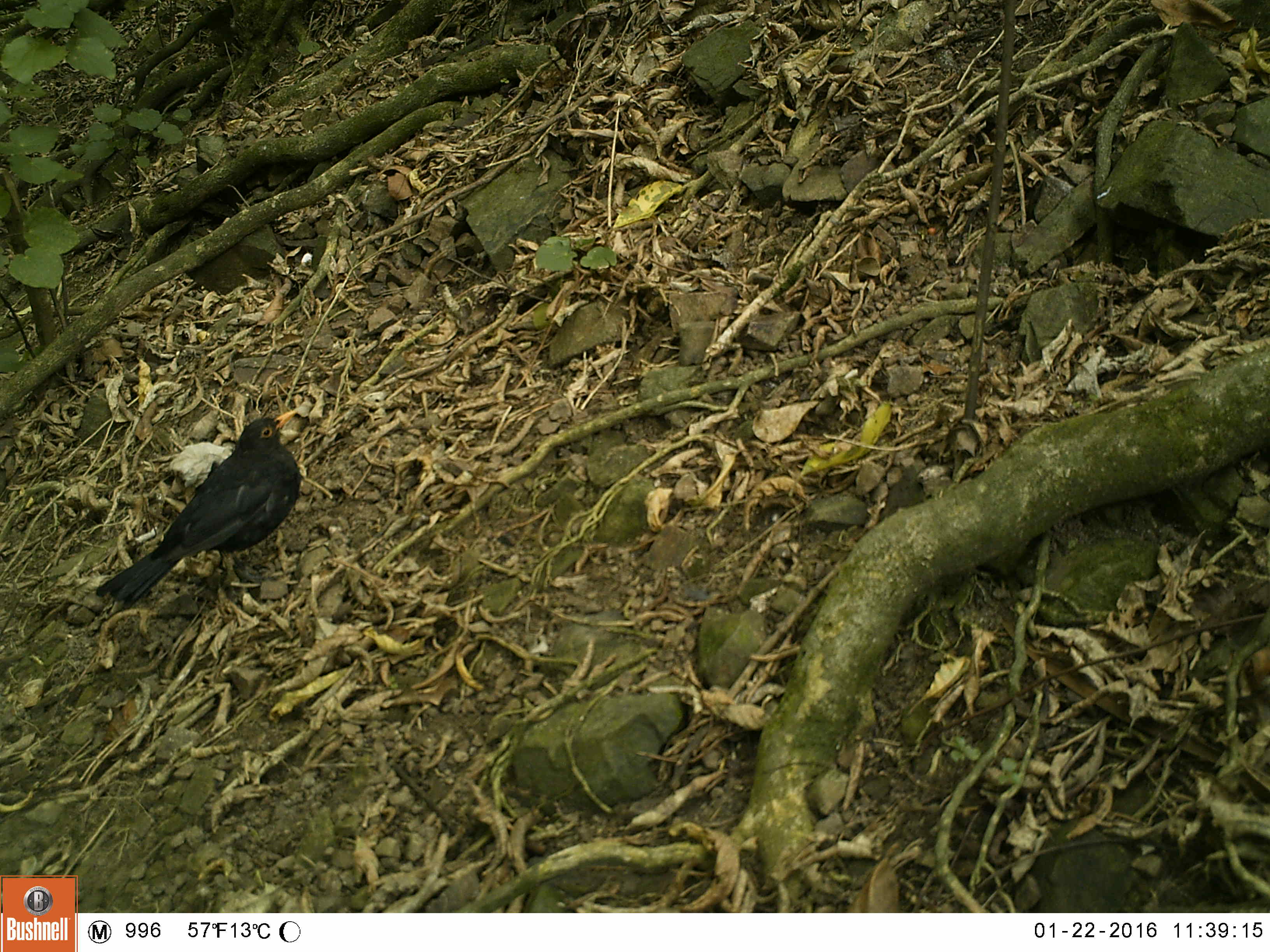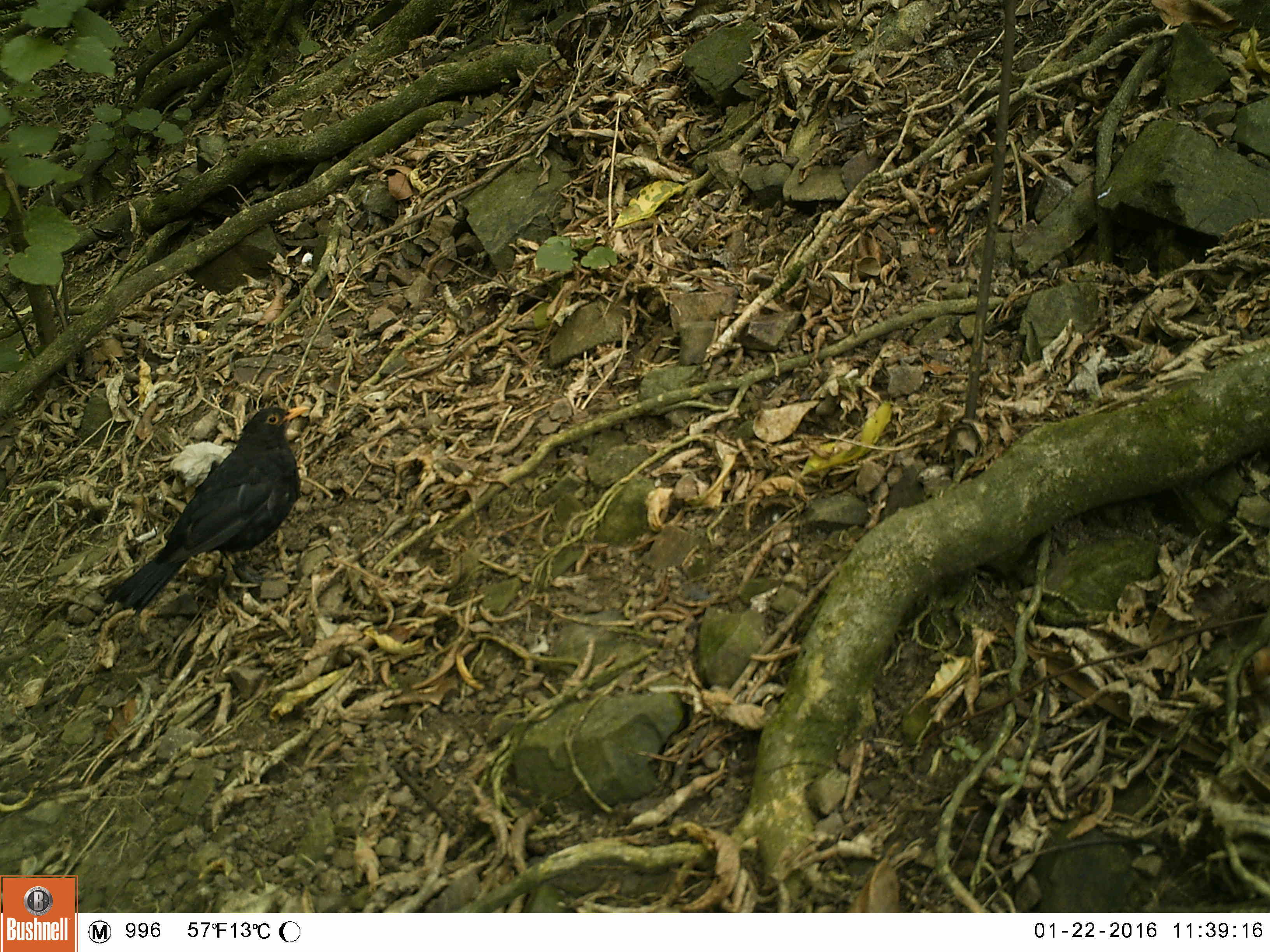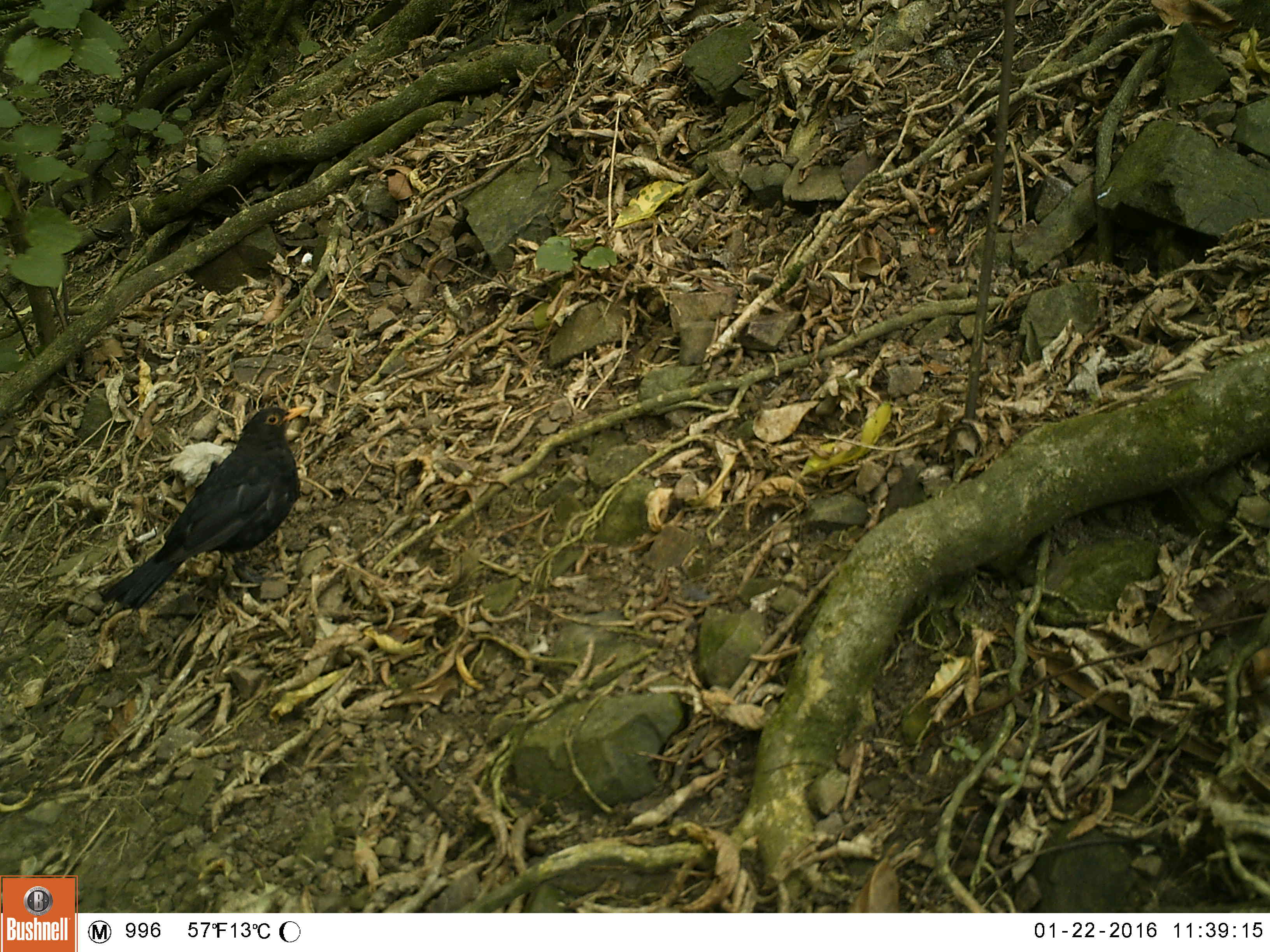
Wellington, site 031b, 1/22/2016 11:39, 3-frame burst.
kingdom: Animalia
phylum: Chordata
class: Aves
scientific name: Aves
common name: bird